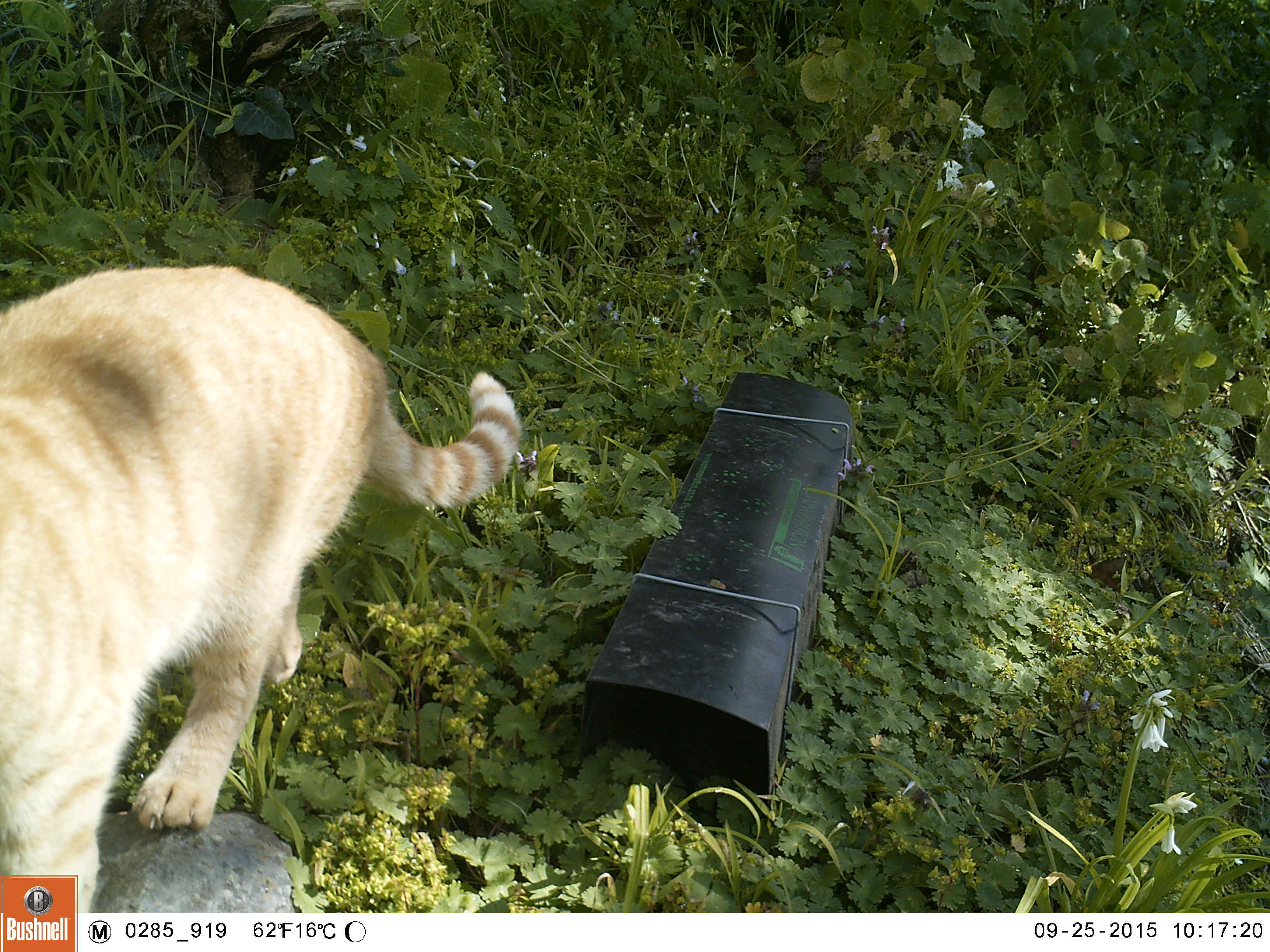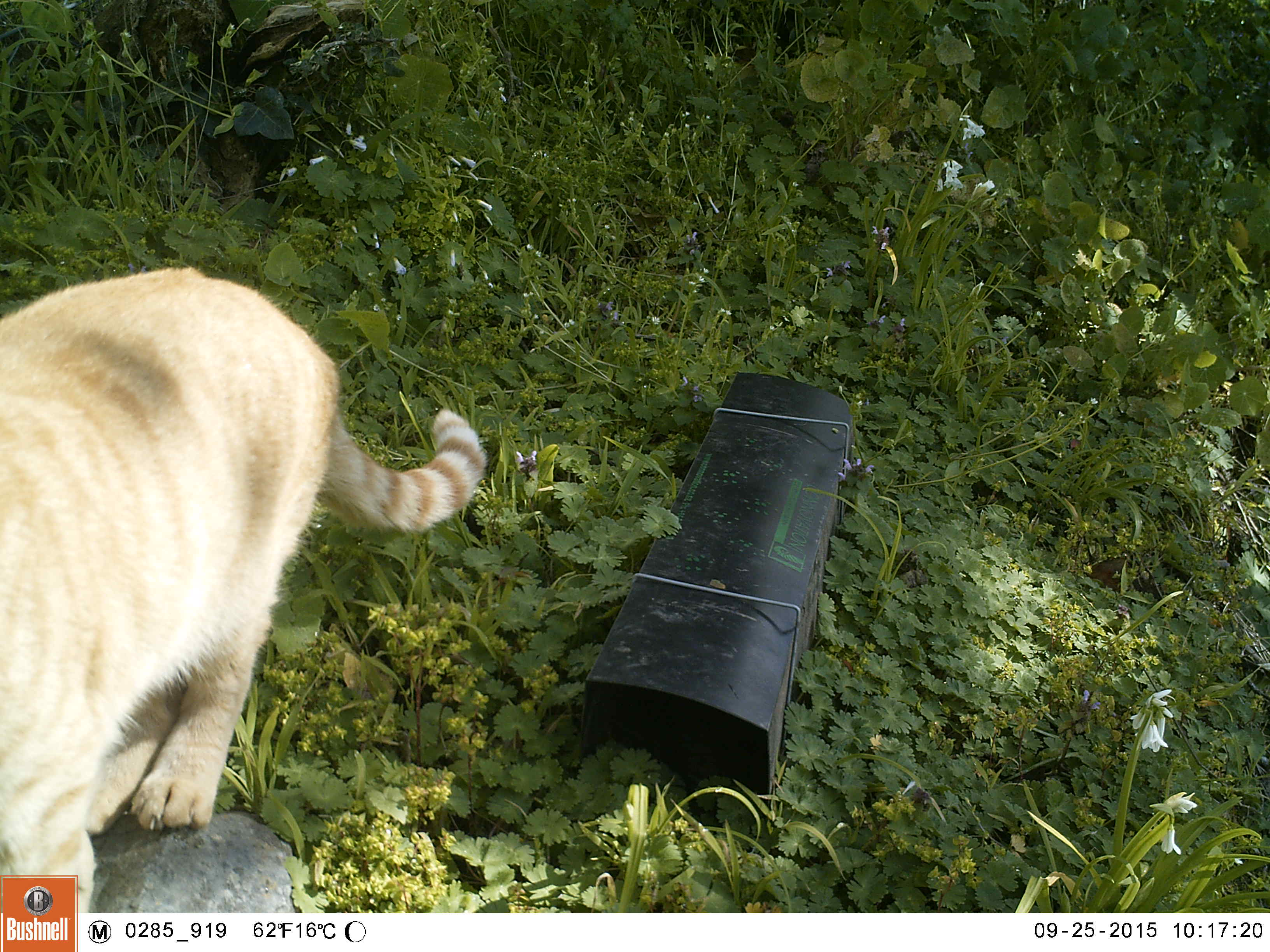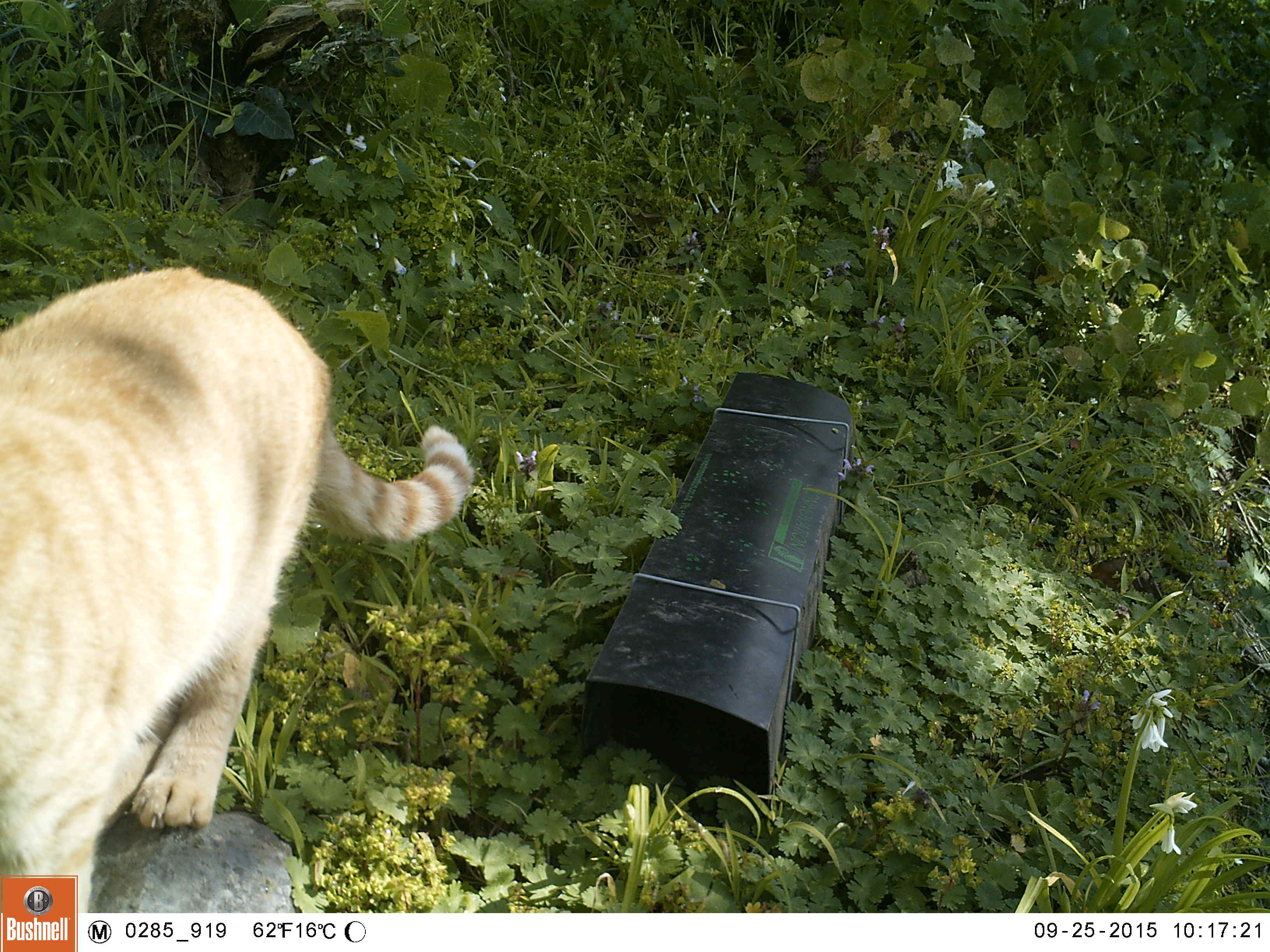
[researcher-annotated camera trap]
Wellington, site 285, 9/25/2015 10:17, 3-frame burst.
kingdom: Animalia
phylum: Chordata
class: Mammalia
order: Carnivora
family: Felidae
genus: Felis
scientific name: Felis catus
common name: cat